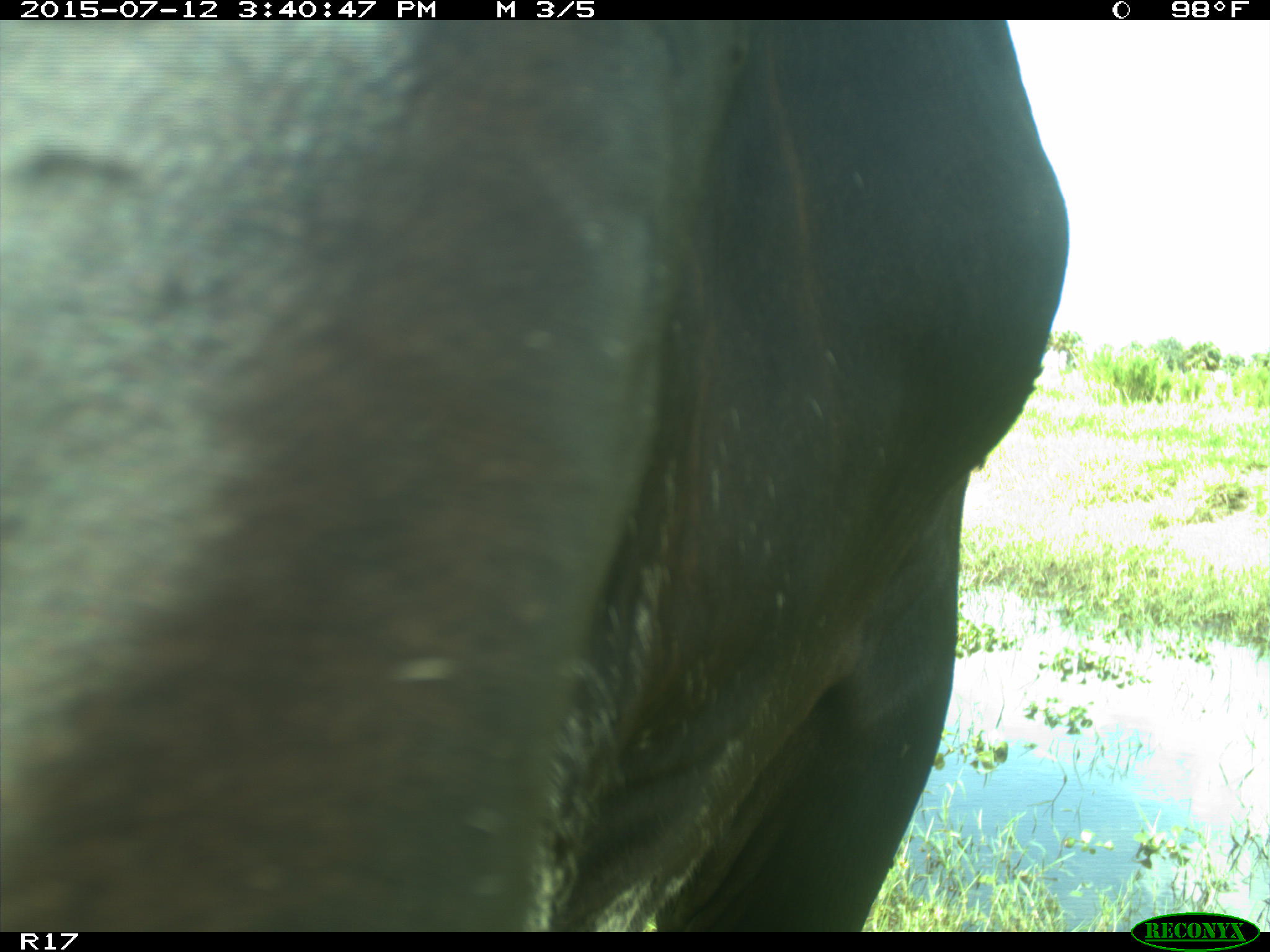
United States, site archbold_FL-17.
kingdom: Animalia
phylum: Chordata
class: Mammalia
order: Artiodactyla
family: Bovidae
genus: Bos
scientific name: Bos taurus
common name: domestic cow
Bos taurus (domestic cow).